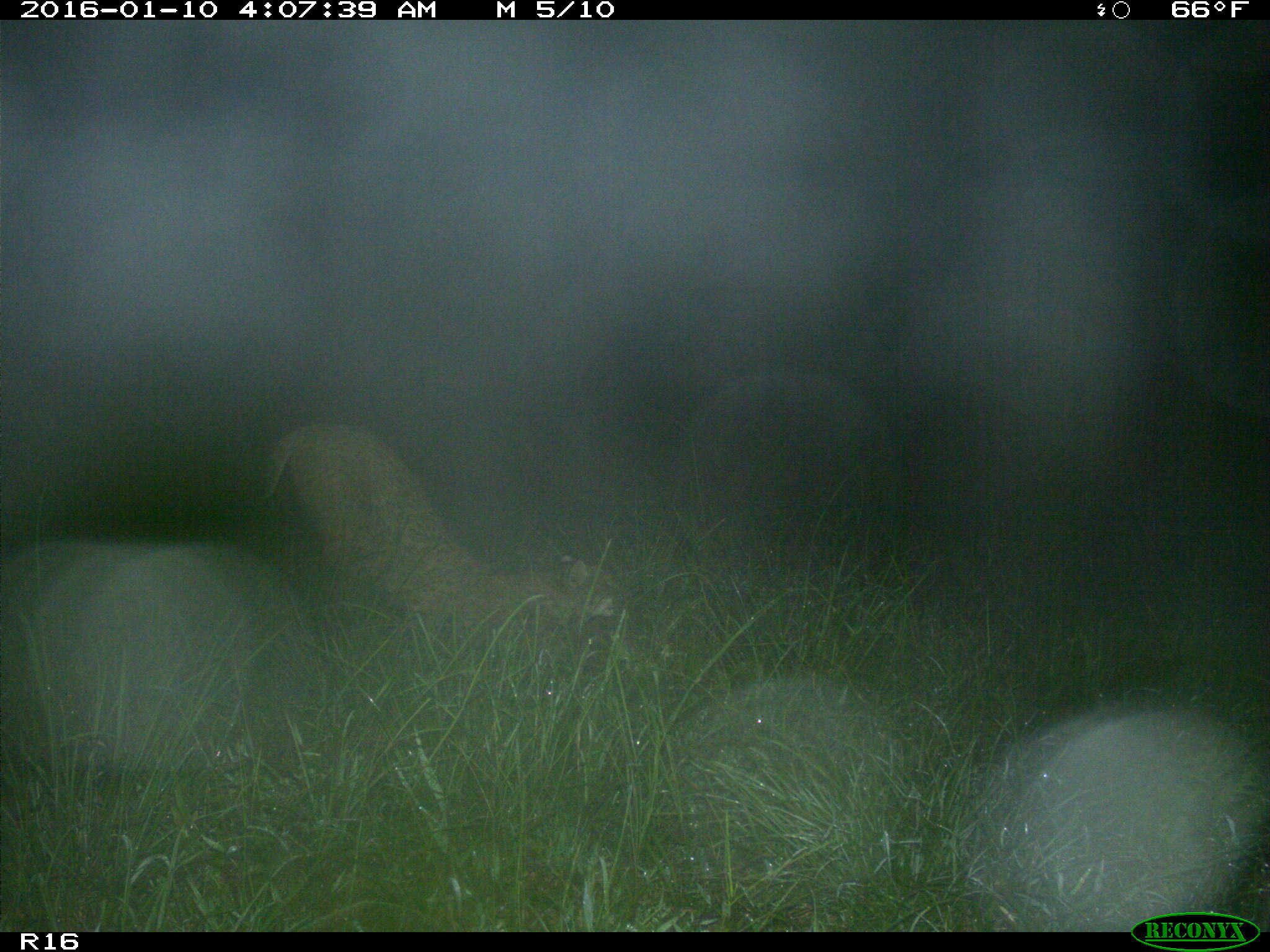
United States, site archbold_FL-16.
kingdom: Animalia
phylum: Chordata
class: Mammalia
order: Carnivora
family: Felidae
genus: Lynx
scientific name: Lynx rufus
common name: bobcat